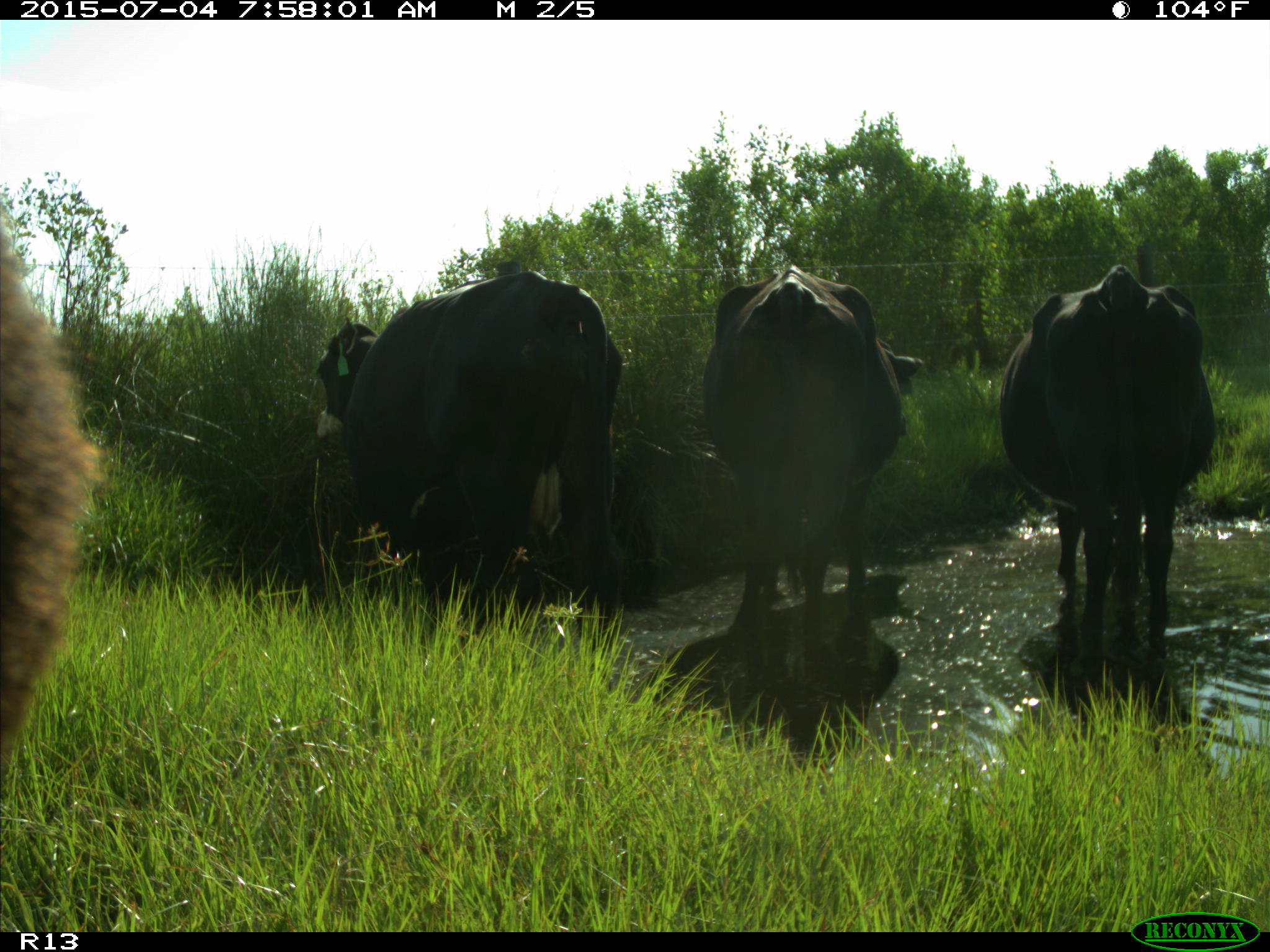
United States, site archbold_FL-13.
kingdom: Animalia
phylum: Chordata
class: Mammalia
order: Artiodactyla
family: Bovidae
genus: Bos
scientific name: Bos taurus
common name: domestic cow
Bos taurus (domestic cow).